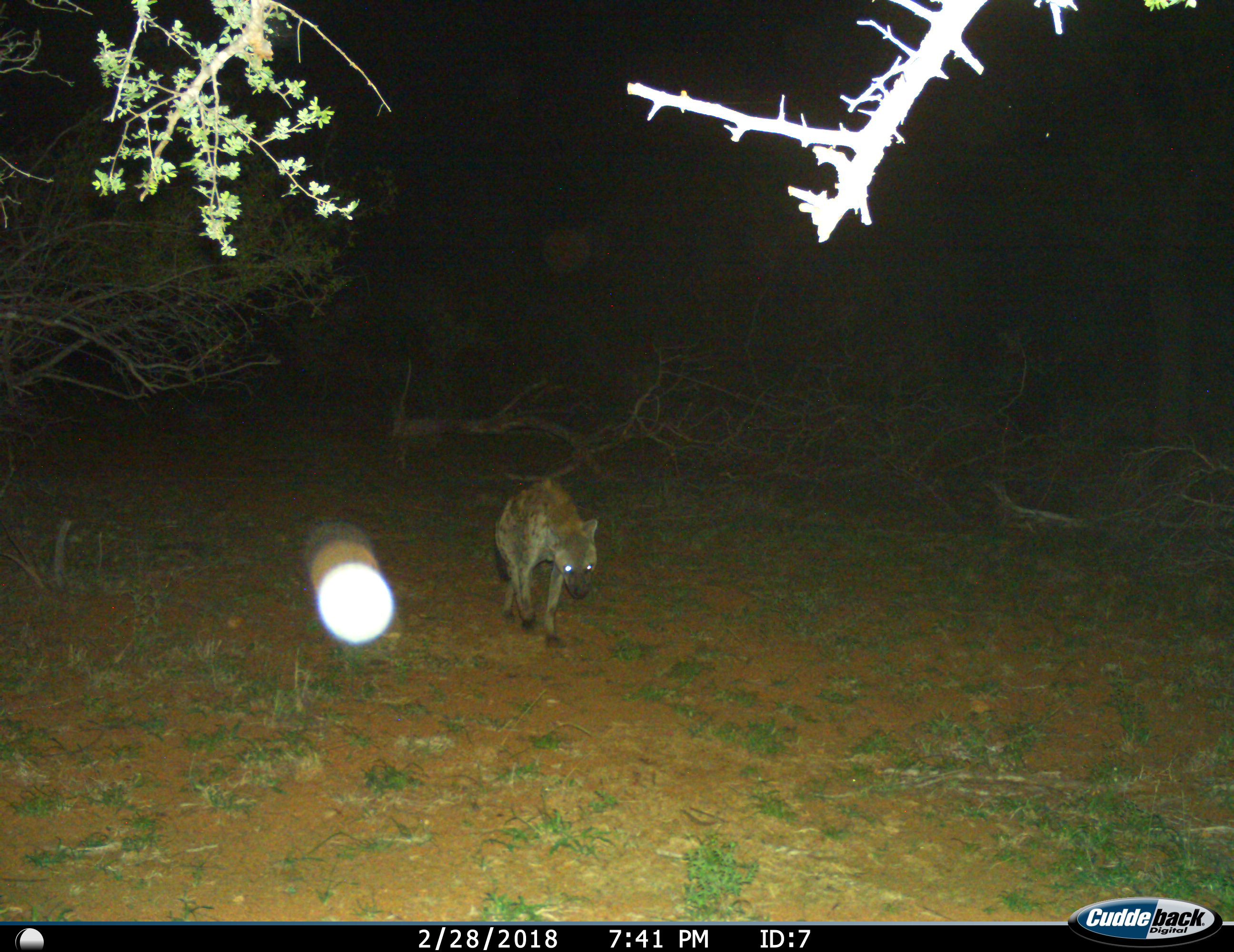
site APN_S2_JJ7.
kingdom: Animalia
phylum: Chordata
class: Mammalia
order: Carnivora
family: Hyaenidae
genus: Crocuta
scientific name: Crocuta crocuta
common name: spotted hyena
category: hyenaspotted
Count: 1.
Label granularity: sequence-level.